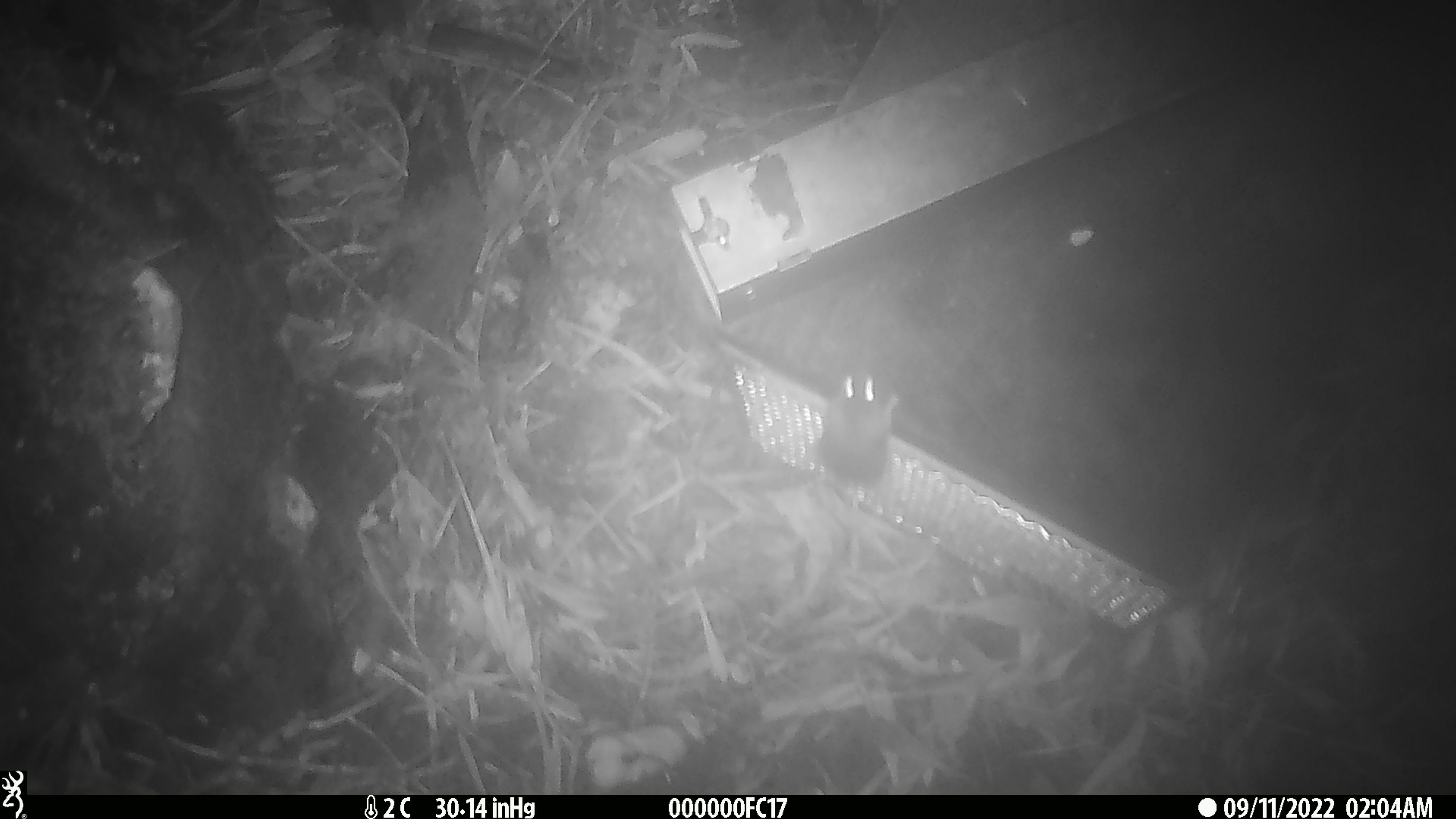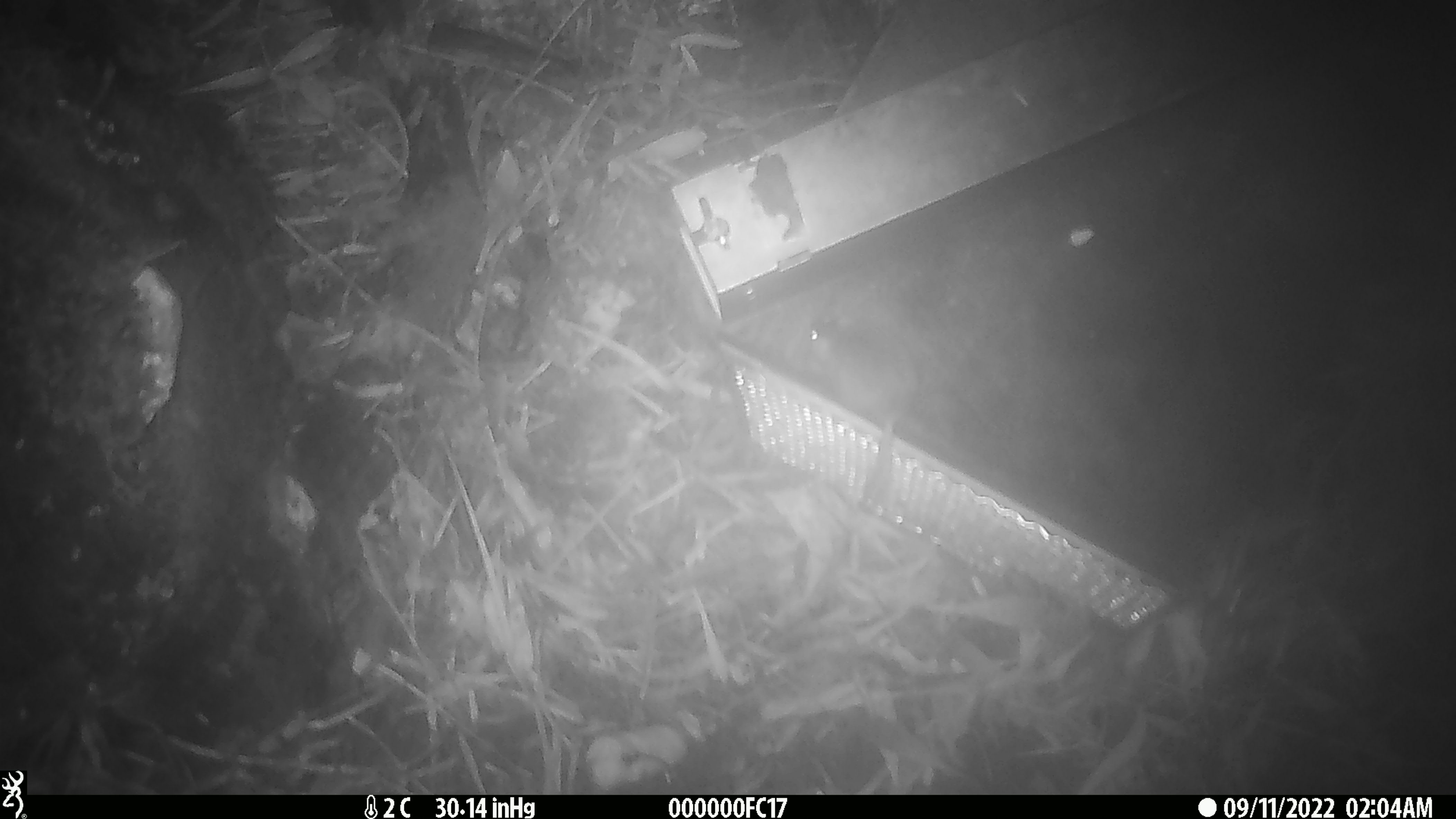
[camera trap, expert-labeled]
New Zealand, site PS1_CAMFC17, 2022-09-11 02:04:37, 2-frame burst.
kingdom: Animalia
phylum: Chordata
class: Mammalia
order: Rodentia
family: Muridae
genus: Mus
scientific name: Mus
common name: mouse